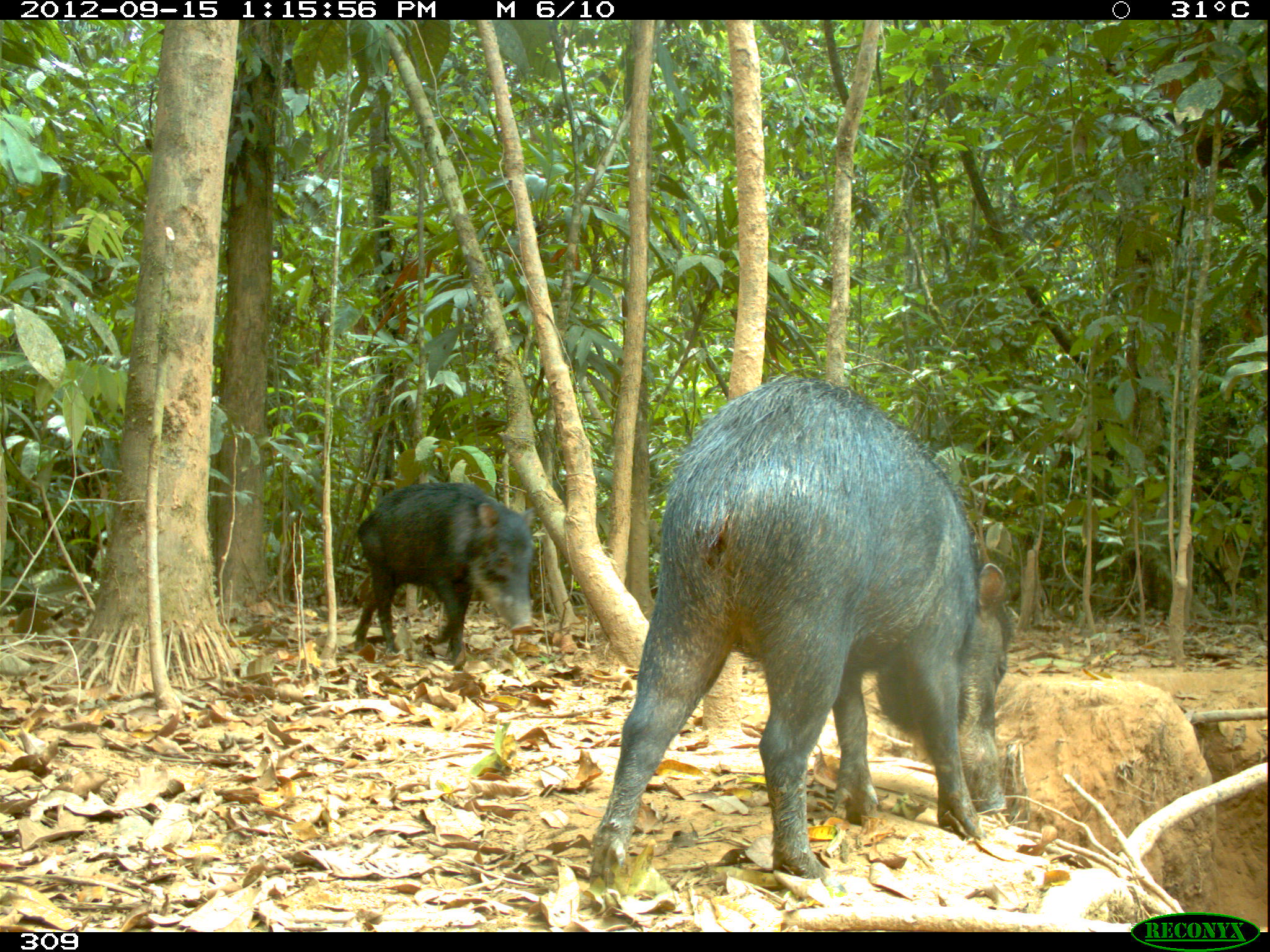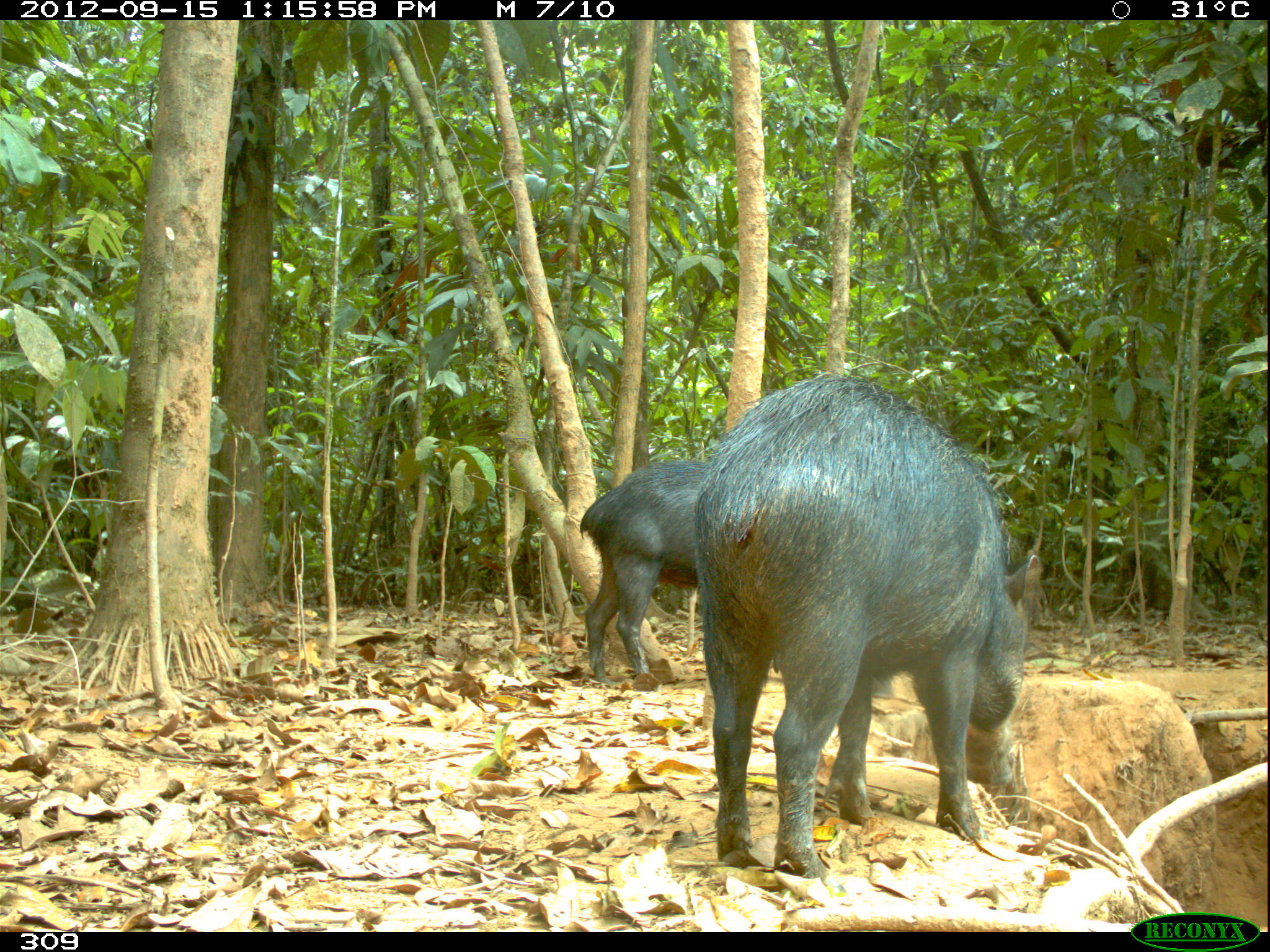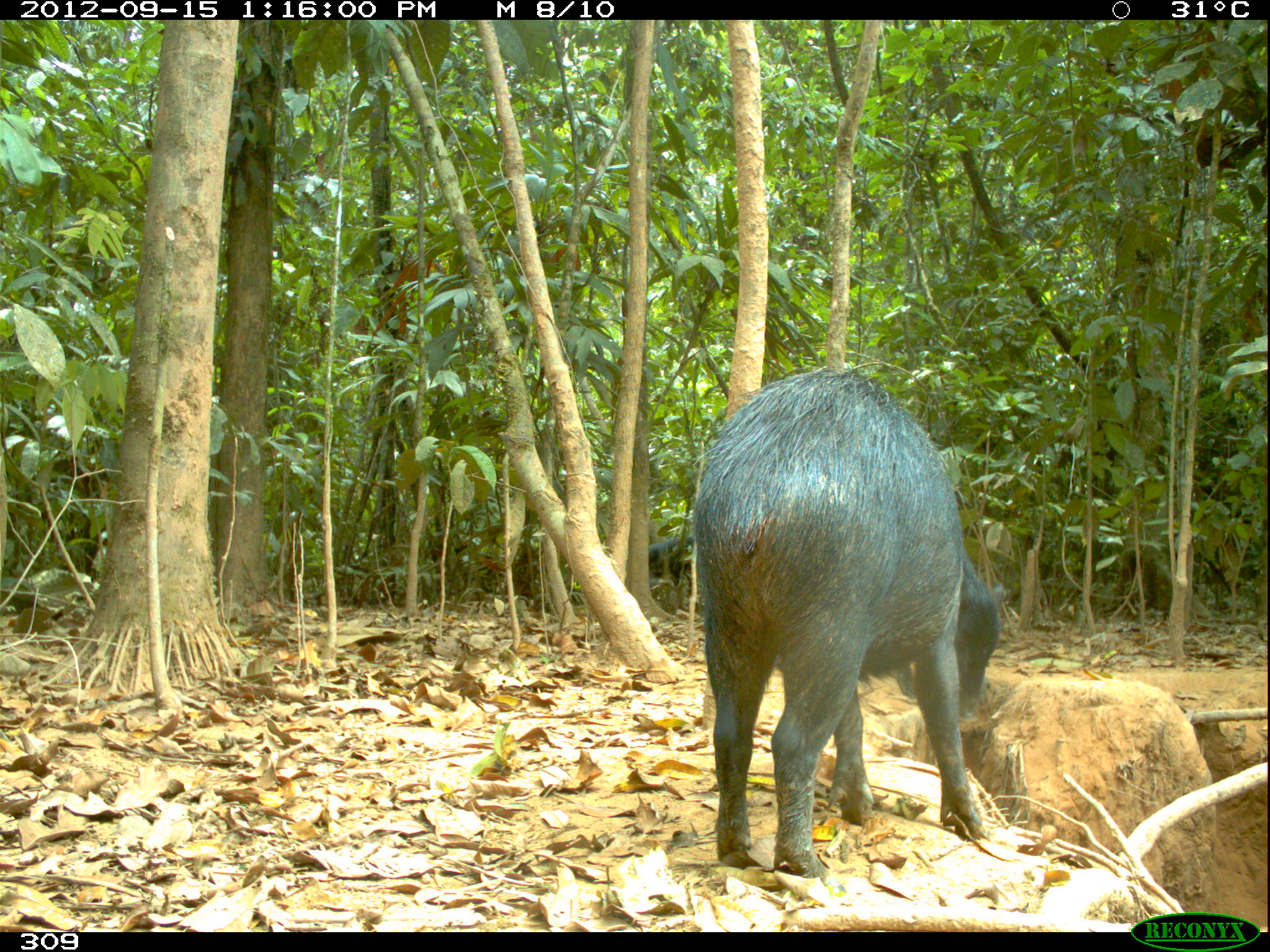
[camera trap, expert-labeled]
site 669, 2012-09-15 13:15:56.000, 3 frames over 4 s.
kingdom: Animalia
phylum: Chordata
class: Mammalia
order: Artiodactyla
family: Tayassuidae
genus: Tayassu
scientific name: Tayassu pecari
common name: white-lipped peccary